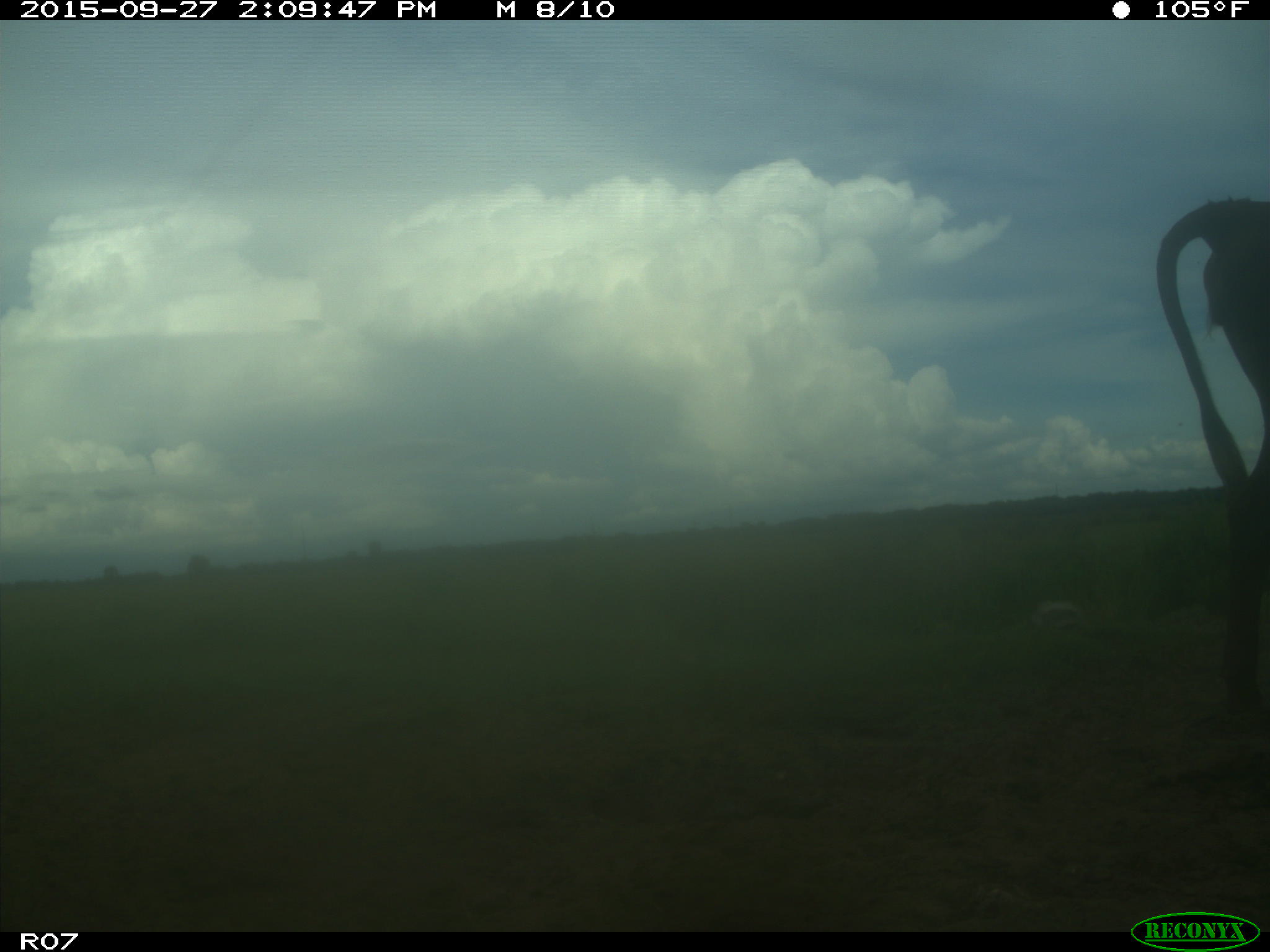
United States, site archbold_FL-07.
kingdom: Animalia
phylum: Chordata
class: Mammalia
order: Artiodactyla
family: Bovidae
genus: Bos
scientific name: Bos taurus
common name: domestic cow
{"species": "Bos taurus (domestic cow)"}